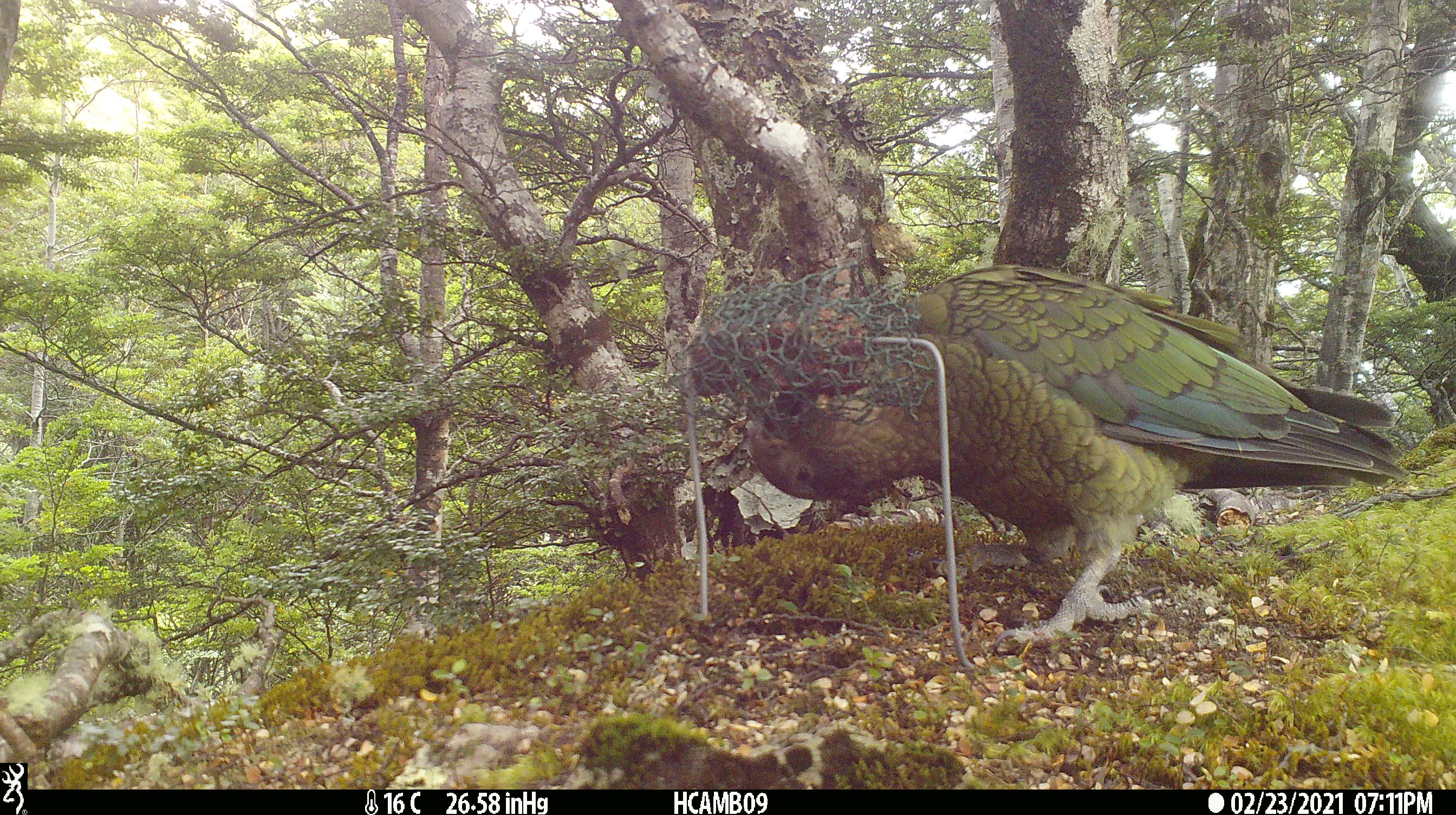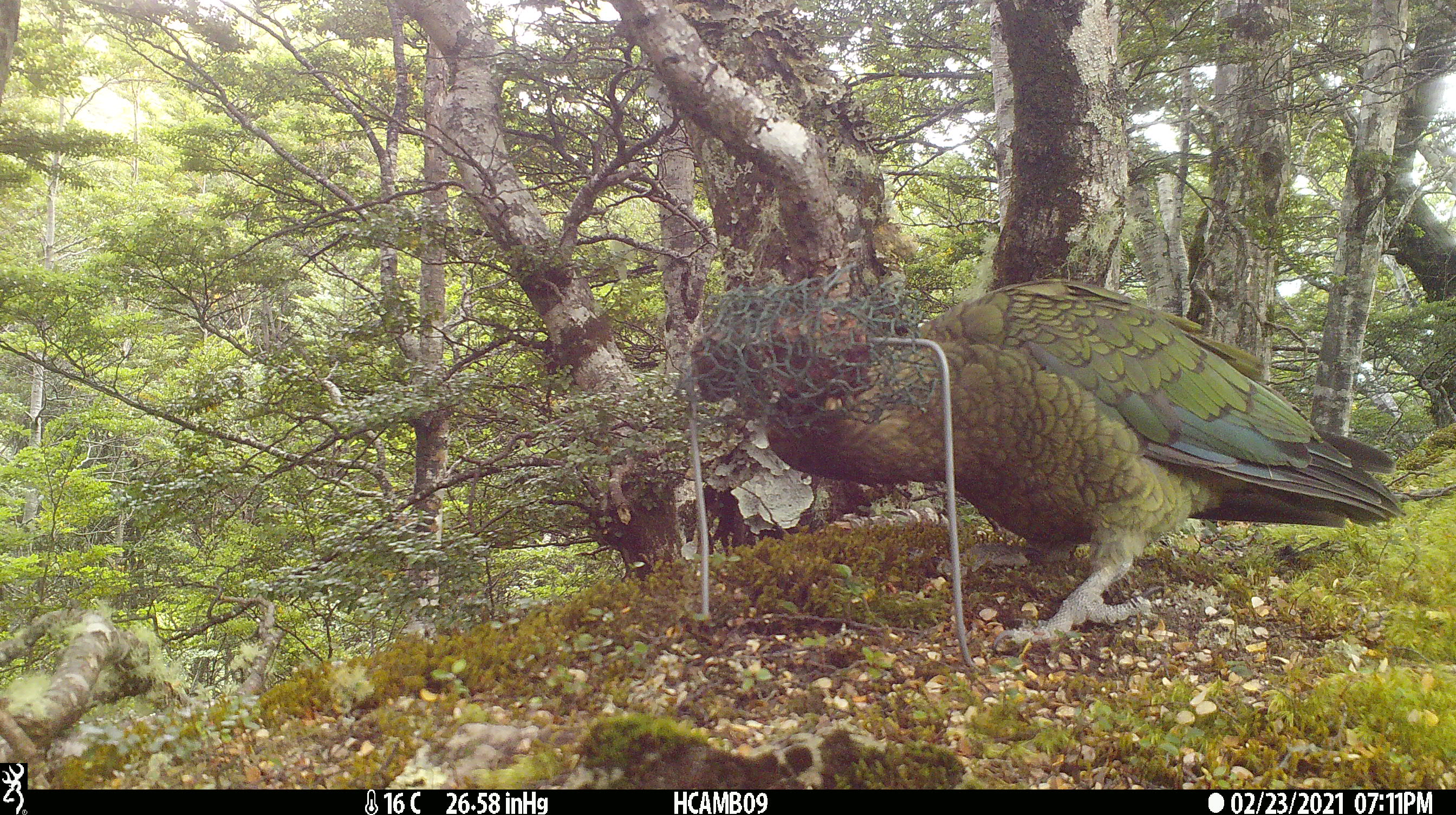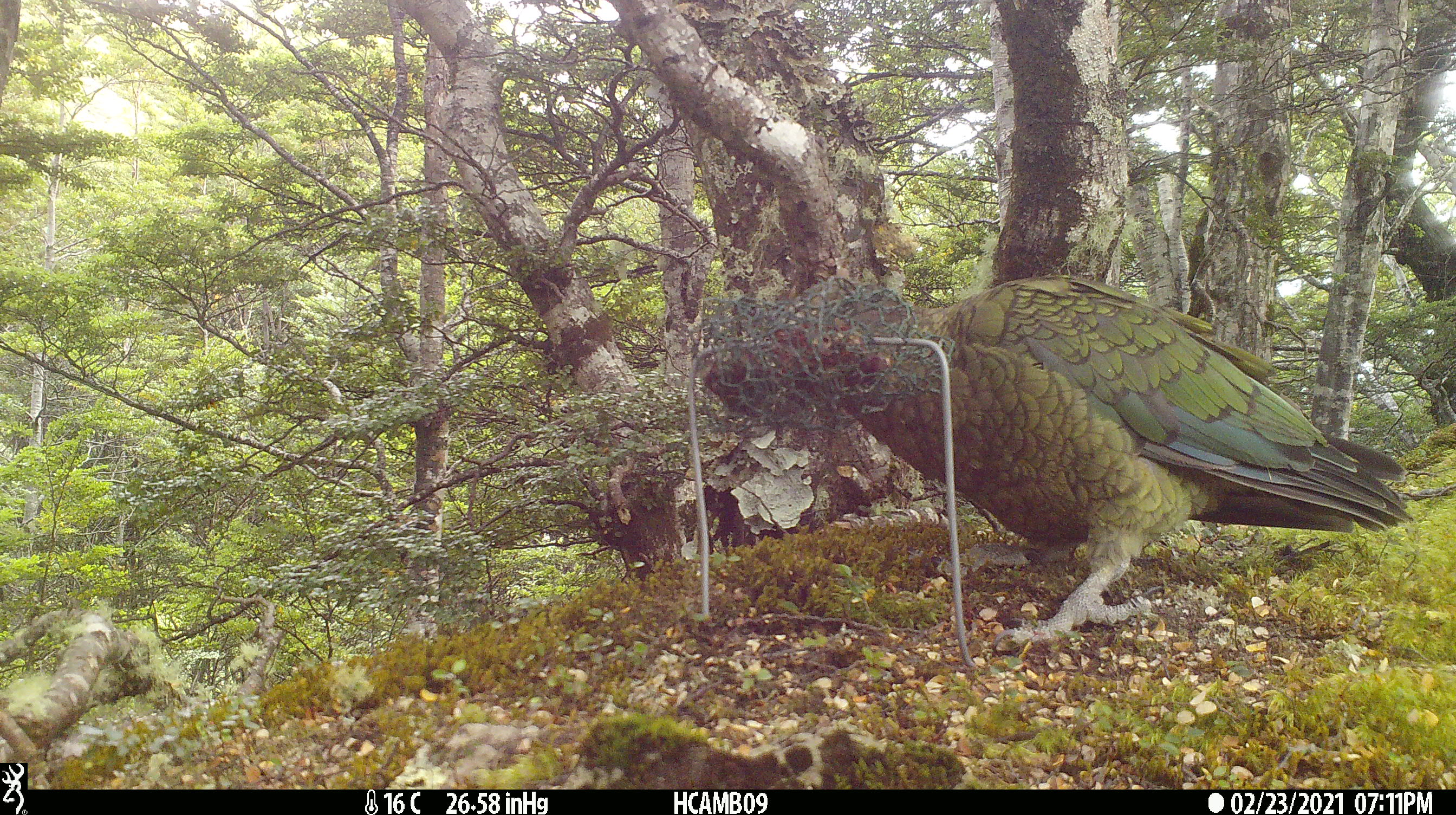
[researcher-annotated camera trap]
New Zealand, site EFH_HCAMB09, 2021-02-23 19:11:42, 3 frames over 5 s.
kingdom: Animalia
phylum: Chordata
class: Aves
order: Psittaciformes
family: Strigopidae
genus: Nestor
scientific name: Nestor notabilis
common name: kea